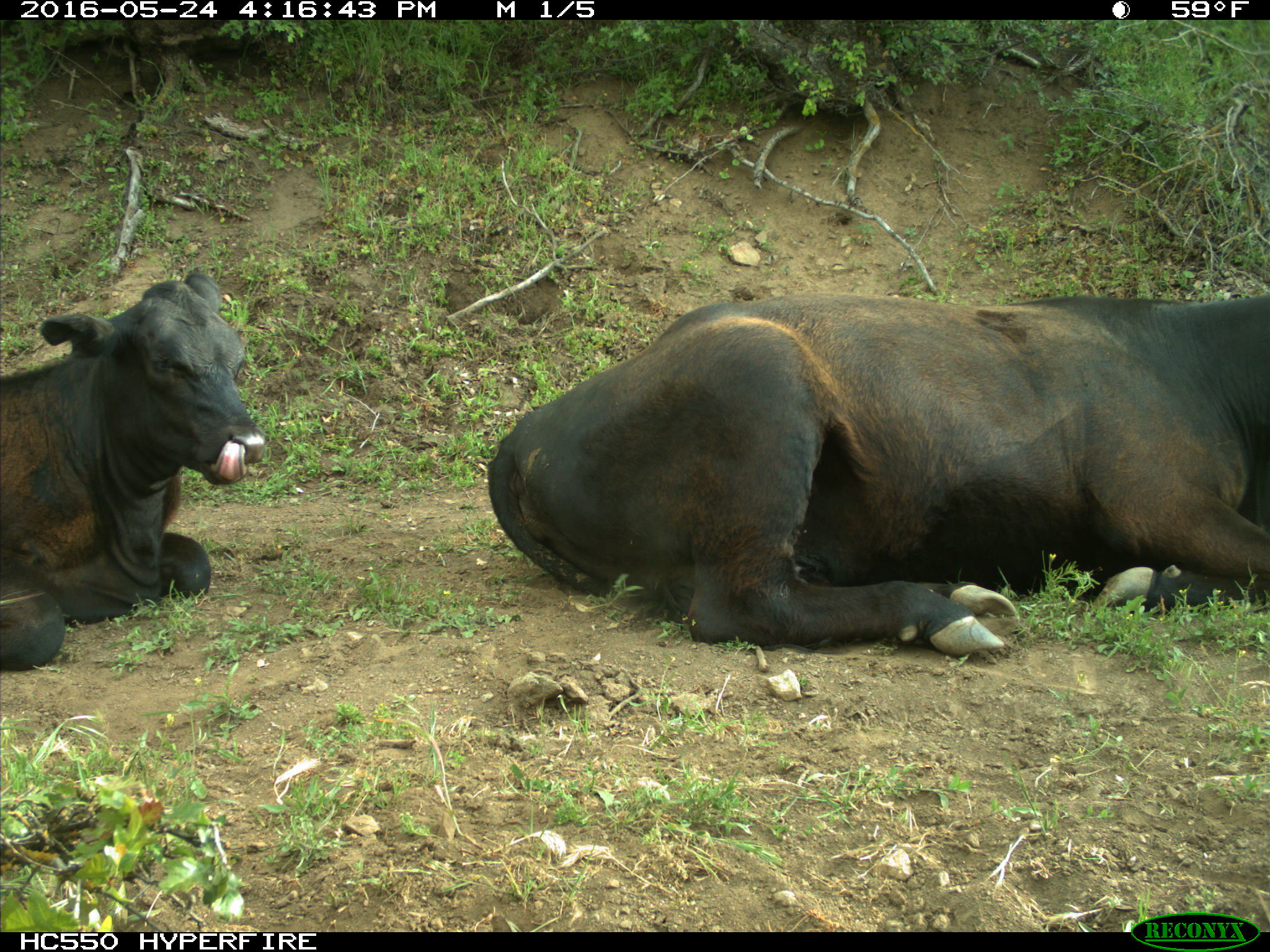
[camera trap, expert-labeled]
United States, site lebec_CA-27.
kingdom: Animalia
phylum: Chordata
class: Mammalia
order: Artiodactyla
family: Bovidae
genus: Bos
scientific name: Bos taurus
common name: domestic cow